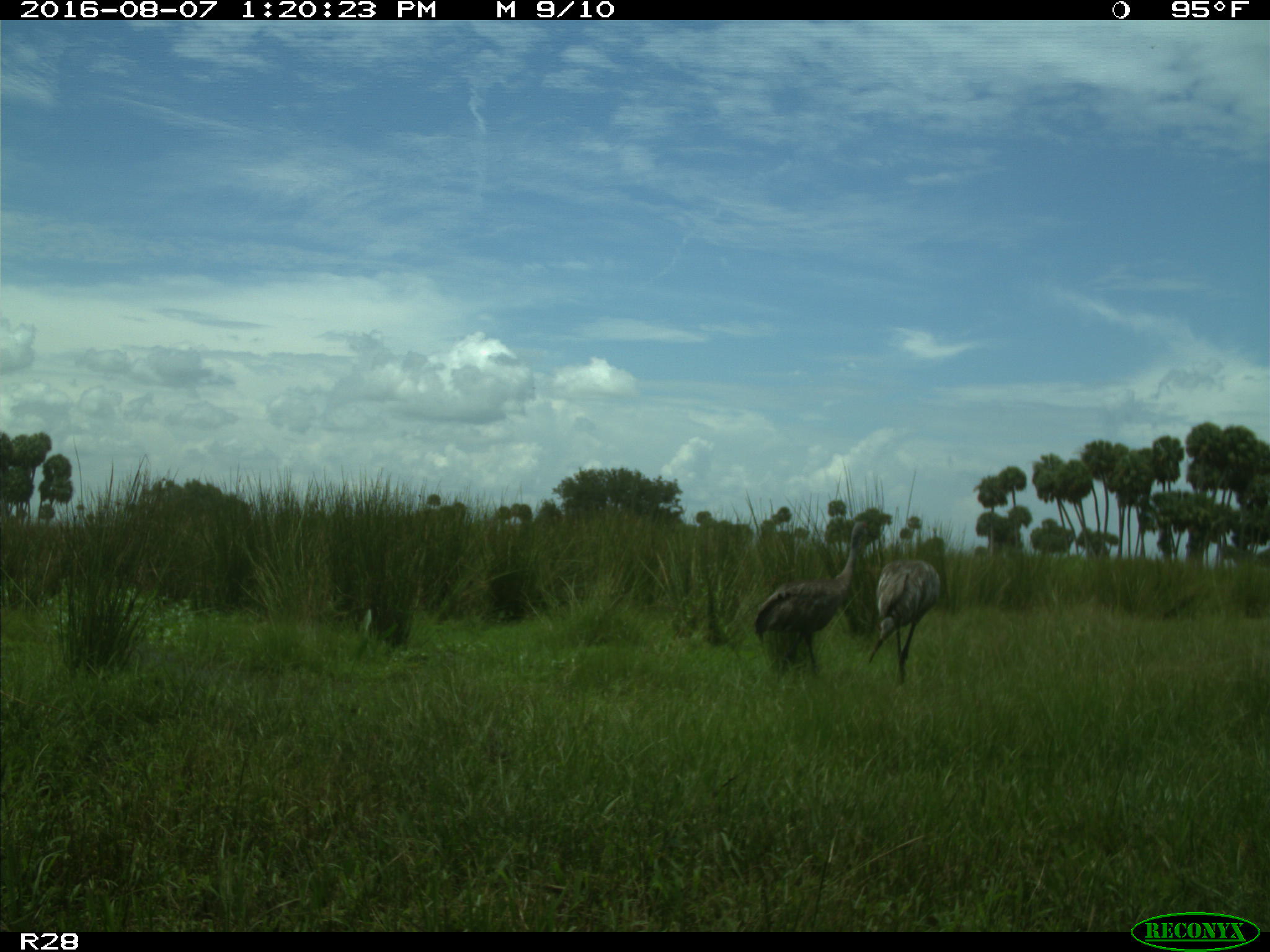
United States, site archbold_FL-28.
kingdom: Animalia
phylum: Chordata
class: Aves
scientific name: Aves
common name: birds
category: unidentified bird